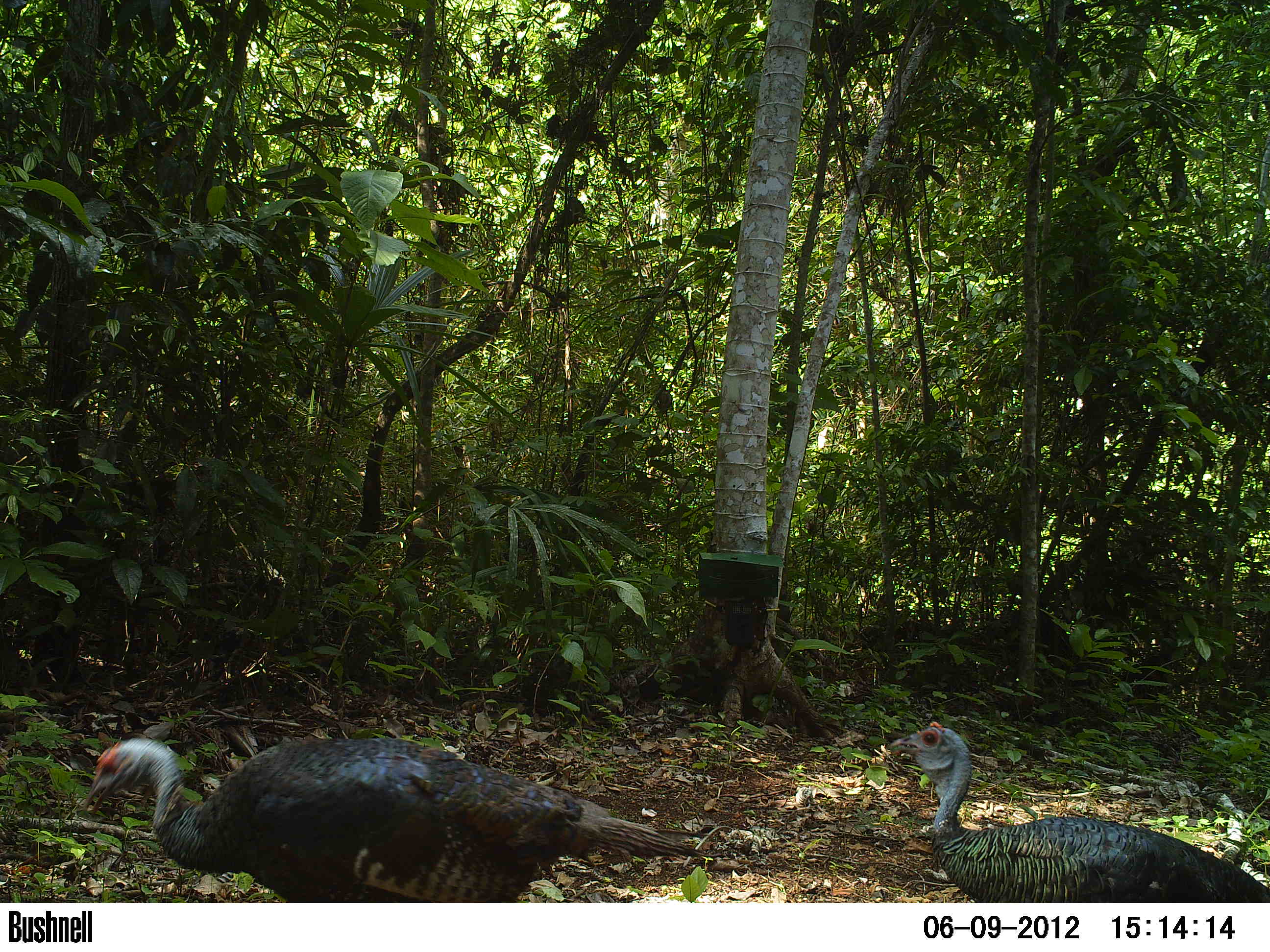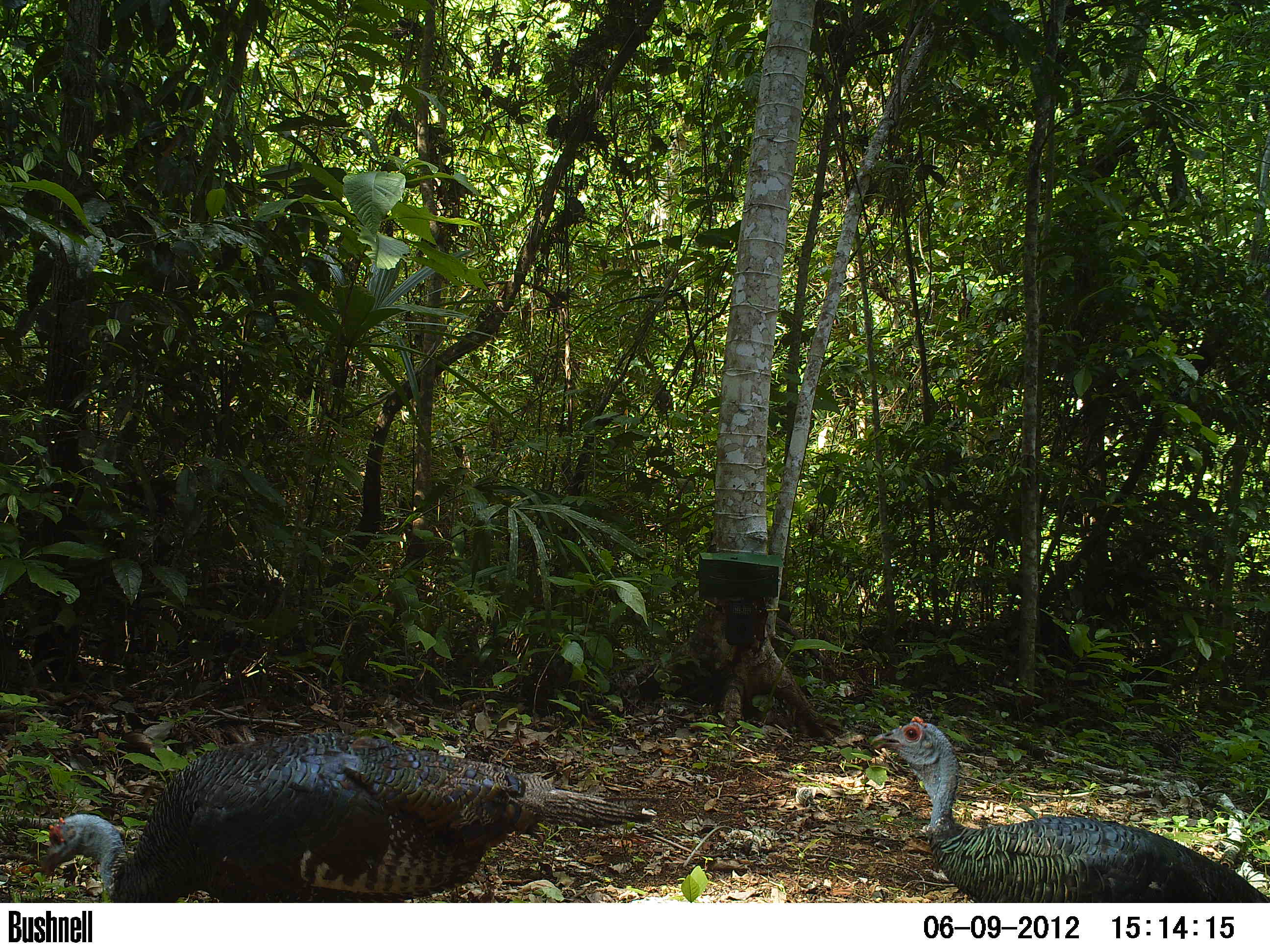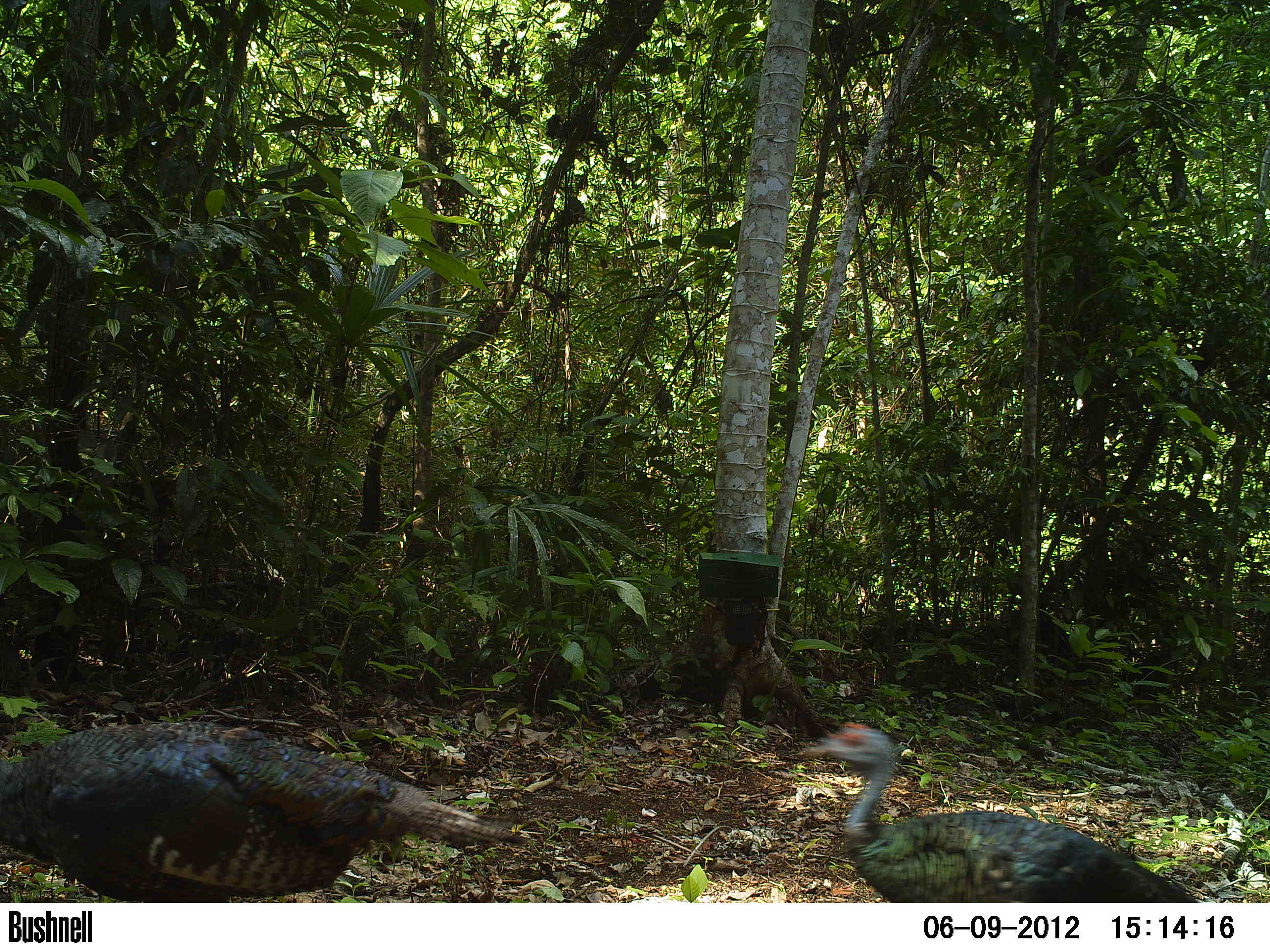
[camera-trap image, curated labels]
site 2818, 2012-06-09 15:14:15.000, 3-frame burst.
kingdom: Animalia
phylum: Chordata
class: Aves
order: Galliformes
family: Phasianidae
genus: Meleagris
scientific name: Meleagris ocellata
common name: ocellated turkey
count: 2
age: adult